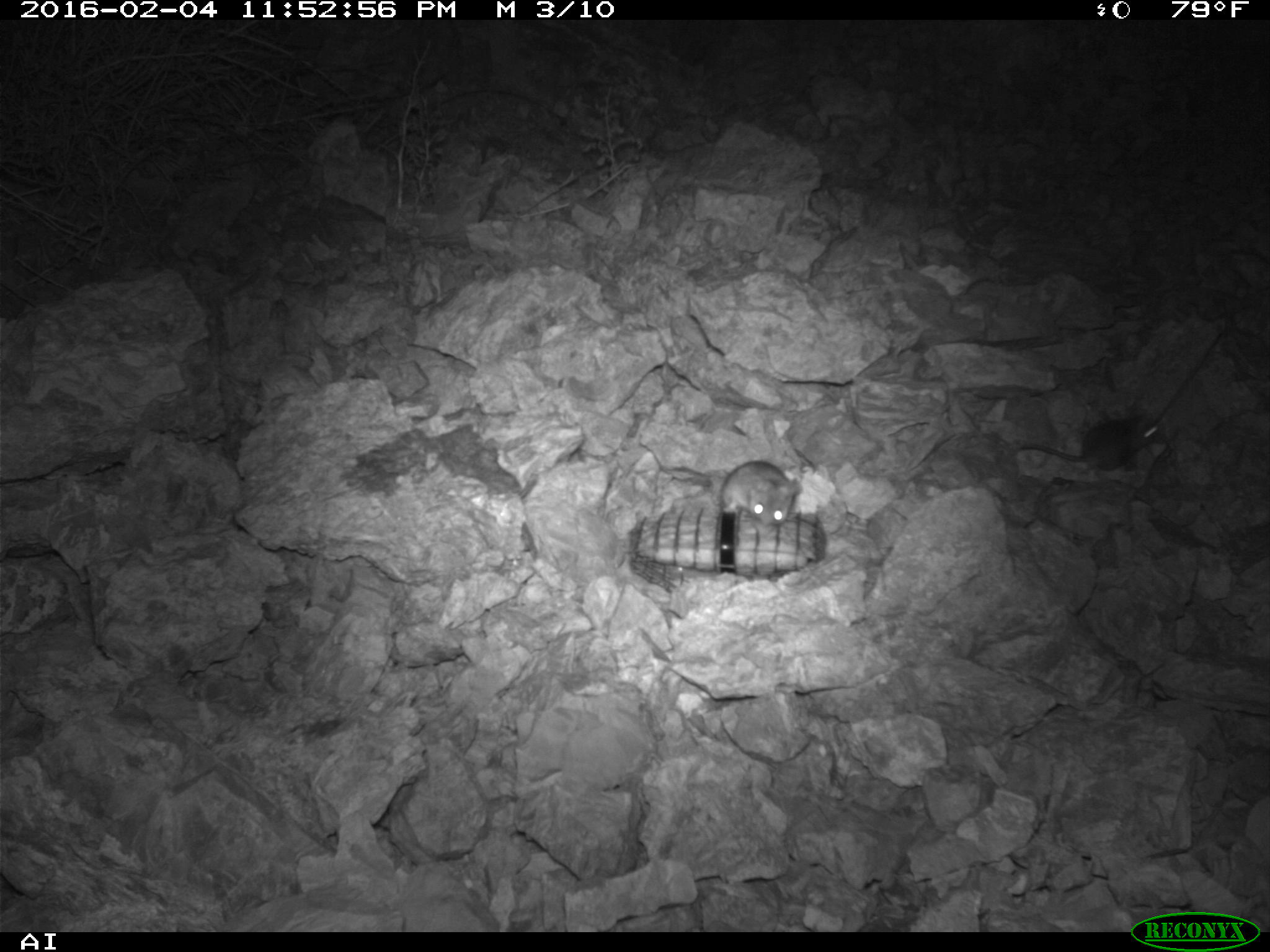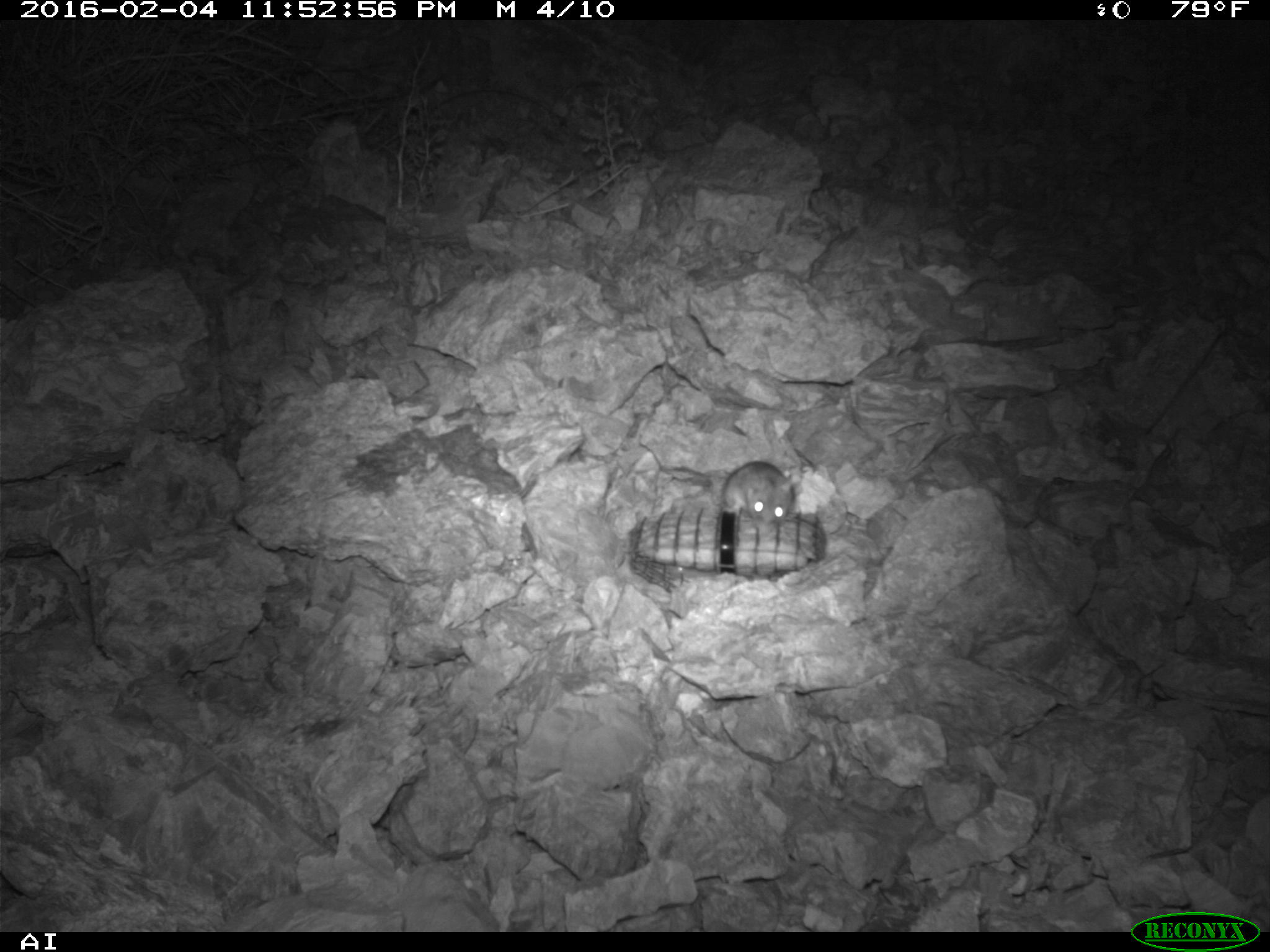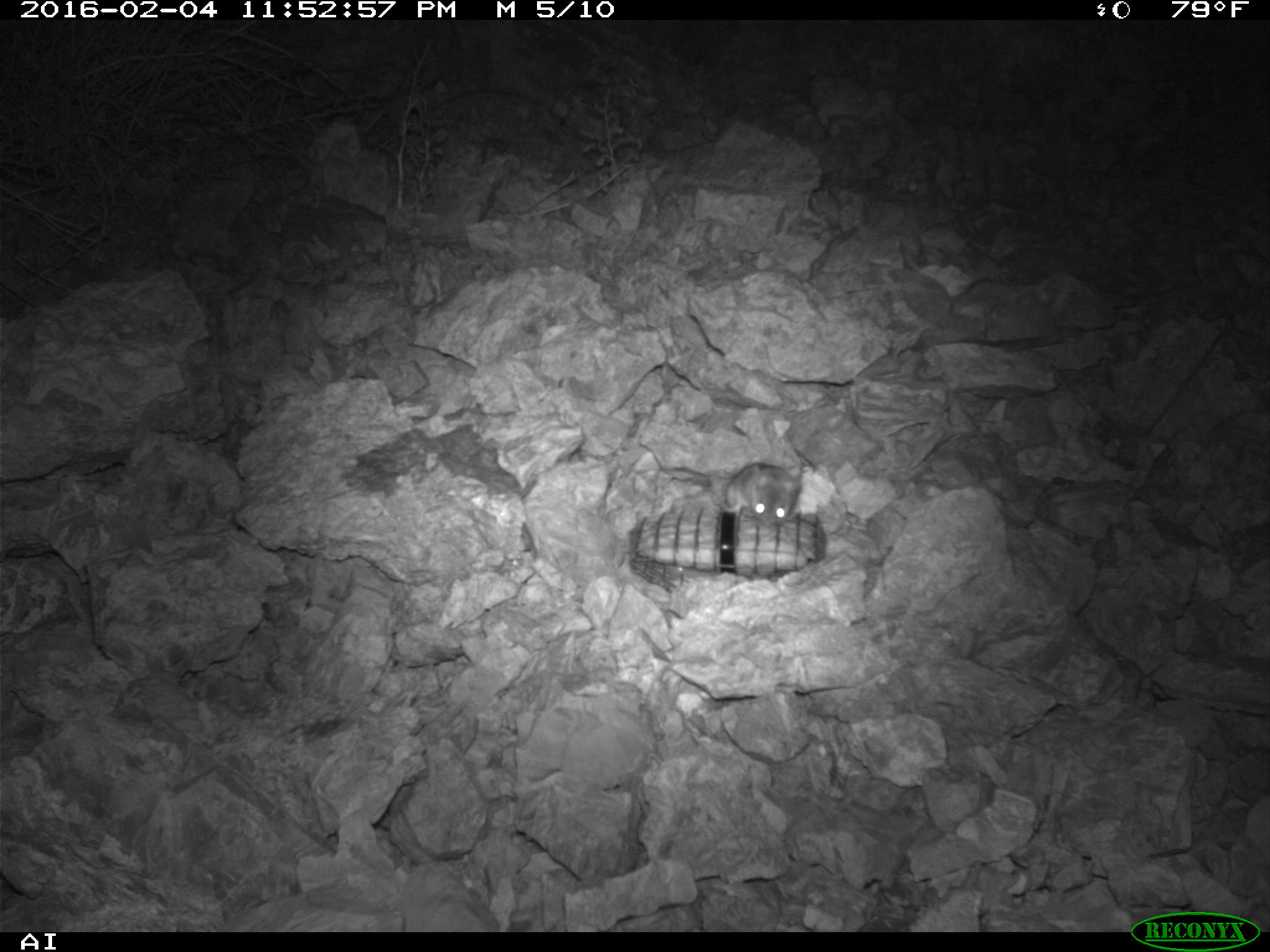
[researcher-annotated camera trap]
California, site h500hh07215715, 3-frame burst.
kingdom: Animalia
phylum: Chordata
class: Mammalia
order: Rodentia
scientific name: Rodentia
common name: rodent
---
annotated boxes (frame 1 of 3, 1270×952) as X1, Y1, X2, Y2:
rodent: 1021, 415, 1162, 470; 721, 461, 800, 524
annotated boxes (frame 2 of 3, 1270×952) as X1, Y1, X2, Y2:
rodent: 721, 462, 797, 521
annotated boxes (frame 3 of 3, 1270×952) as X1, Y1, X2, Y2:
rodent: 724, 462, 801, 527